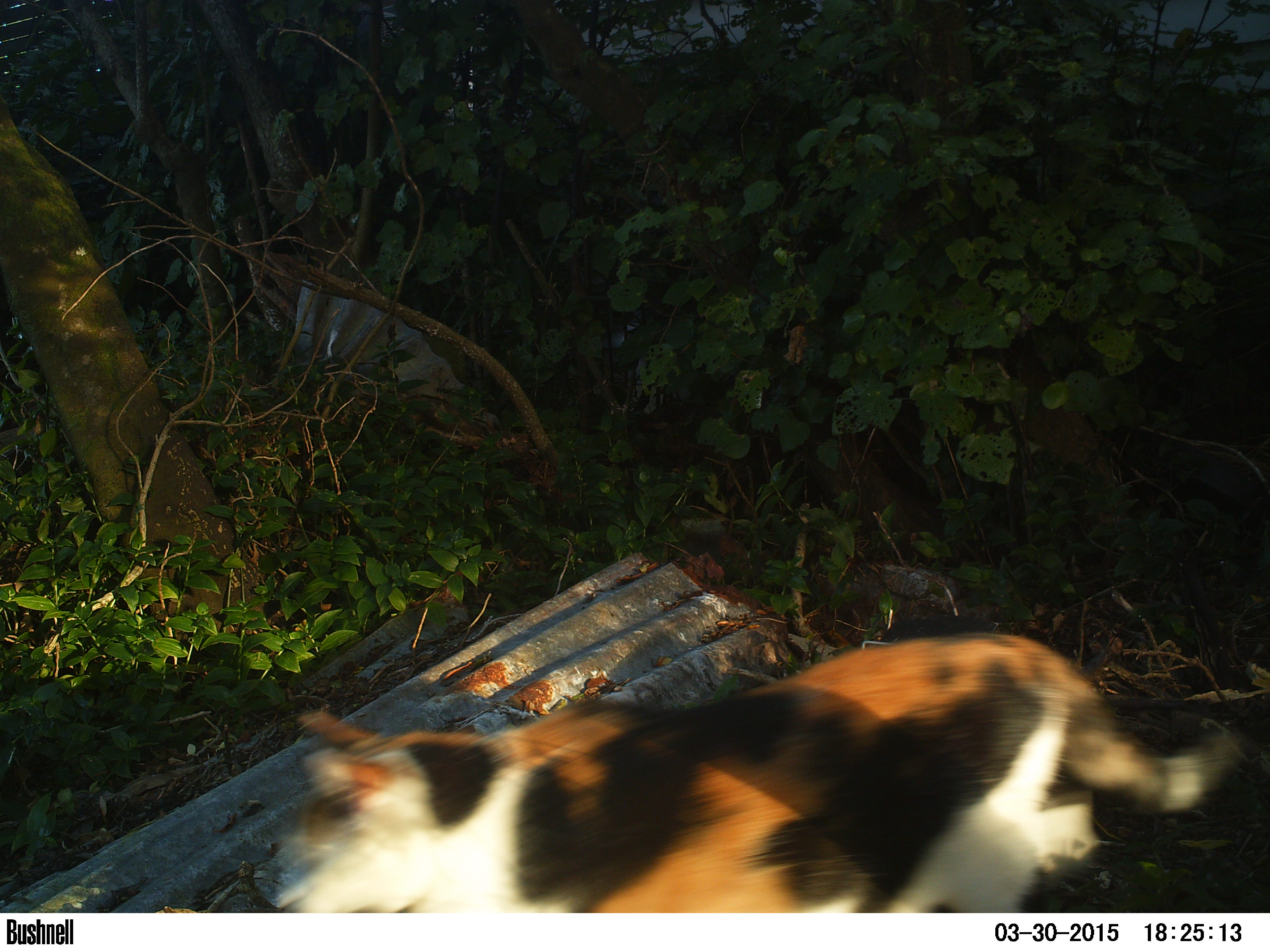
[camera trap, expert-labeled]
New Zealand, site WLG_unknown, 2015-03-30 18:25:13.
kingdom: Animalia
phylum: Chordata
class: Mammalia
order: Carnivora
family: Felidae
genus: Felis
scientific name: Felis catus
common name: domestic cat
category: cat